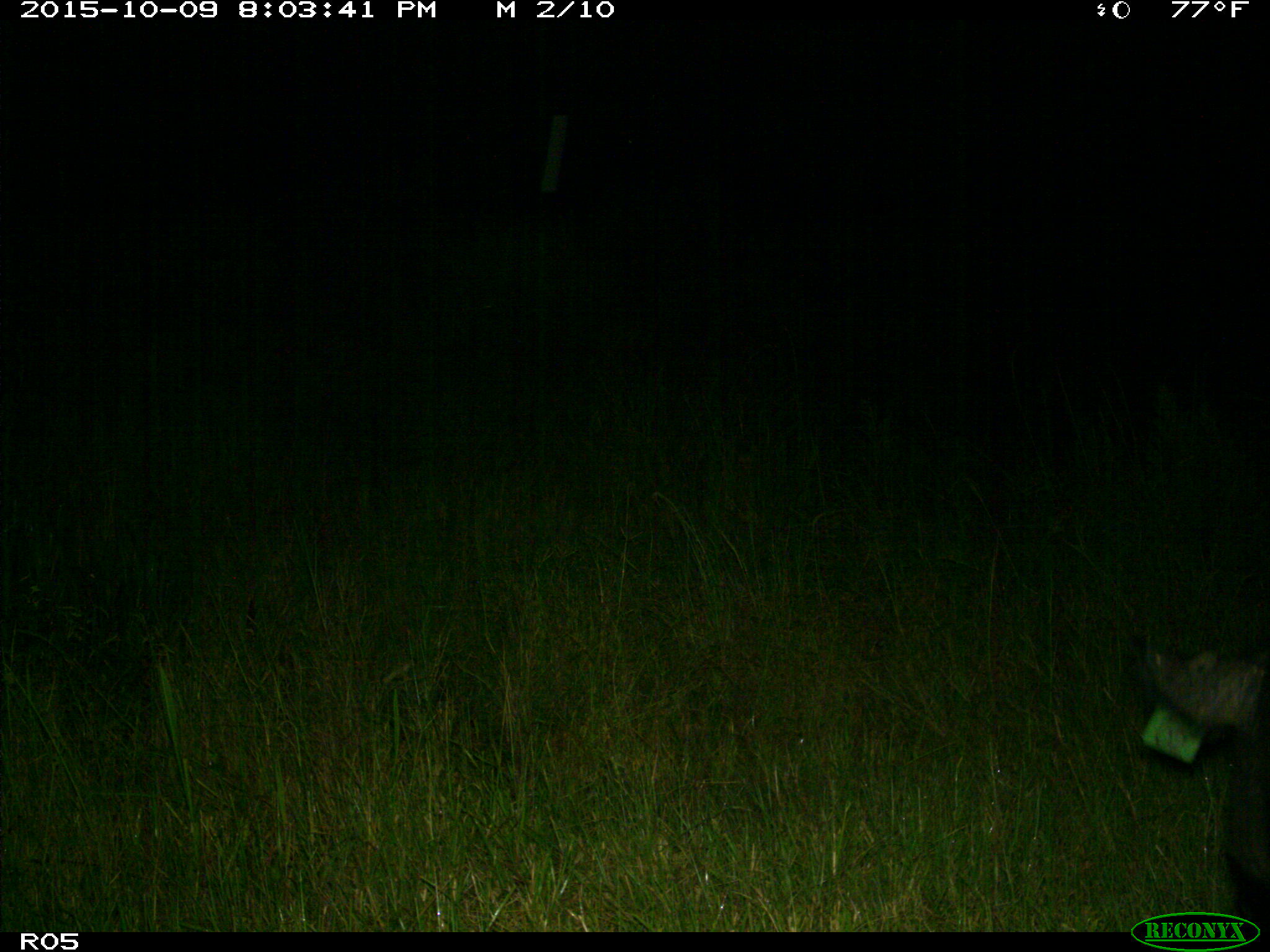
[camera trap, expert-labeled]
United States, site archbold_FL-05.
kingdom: Animalia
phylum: Chordata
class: Mammalia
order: Artiodactyla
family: Suidae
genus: Sus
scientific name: Sus scrofa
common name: wild boar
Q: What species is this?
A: Sus scrofa (wild boar).